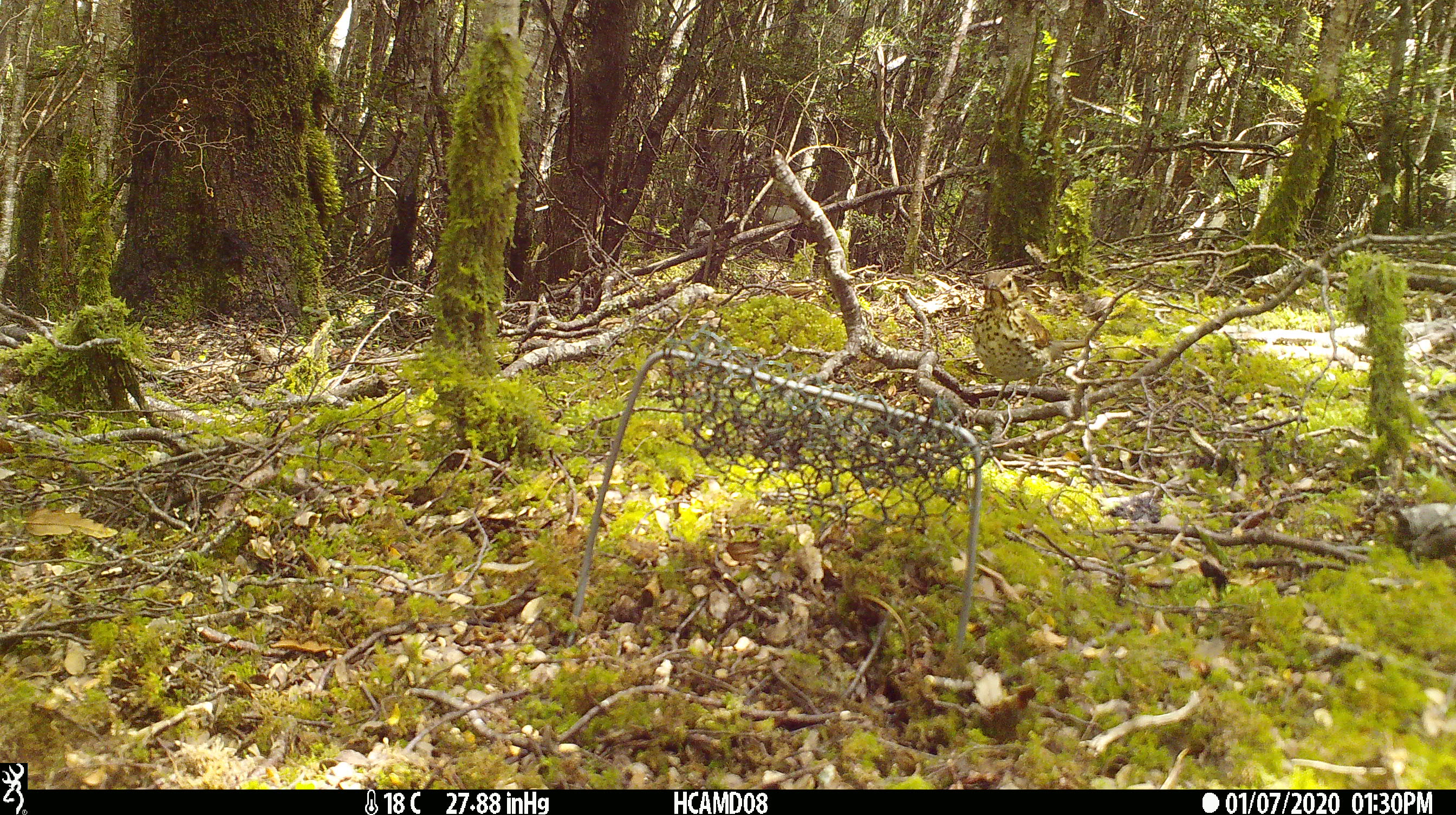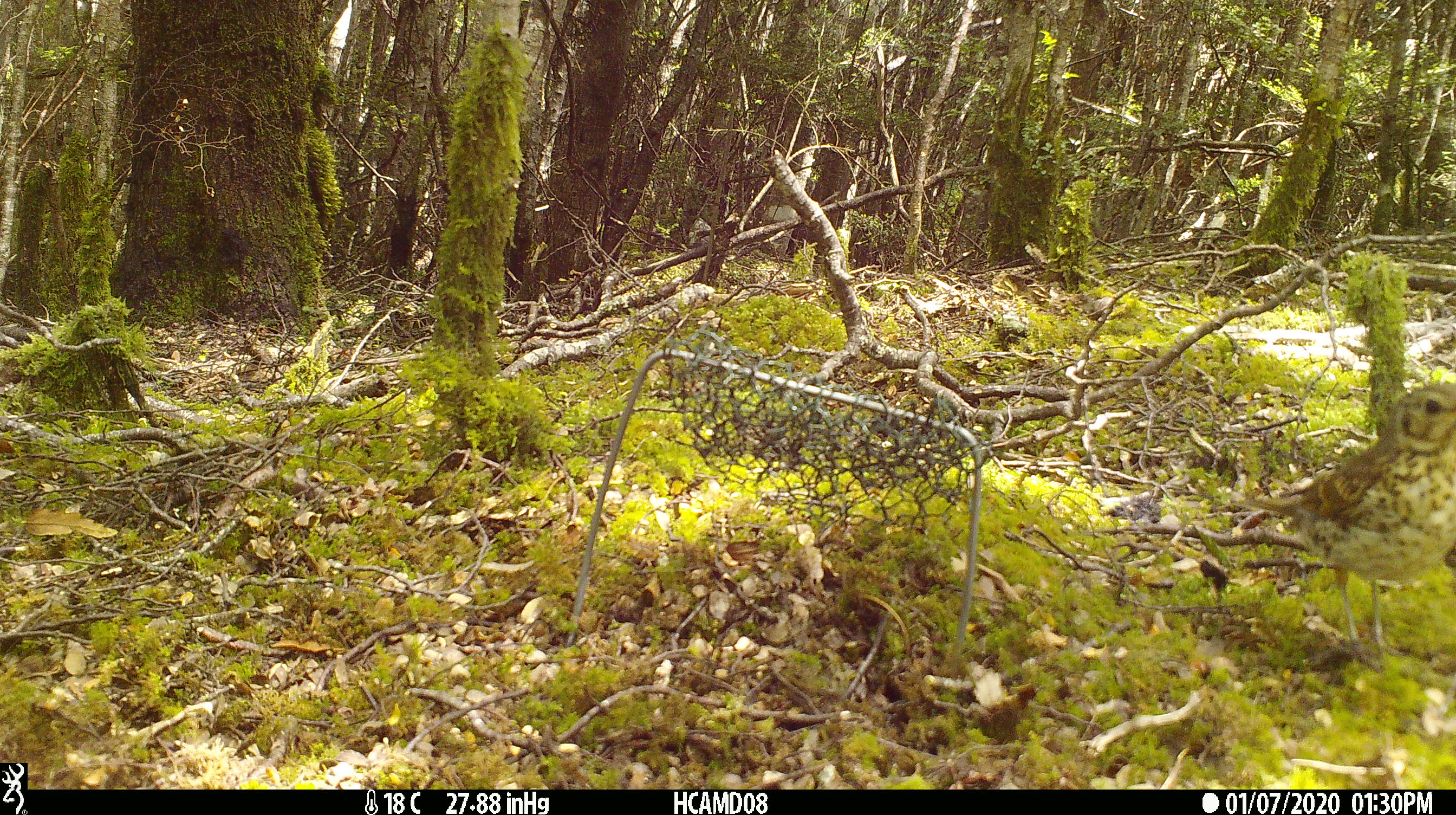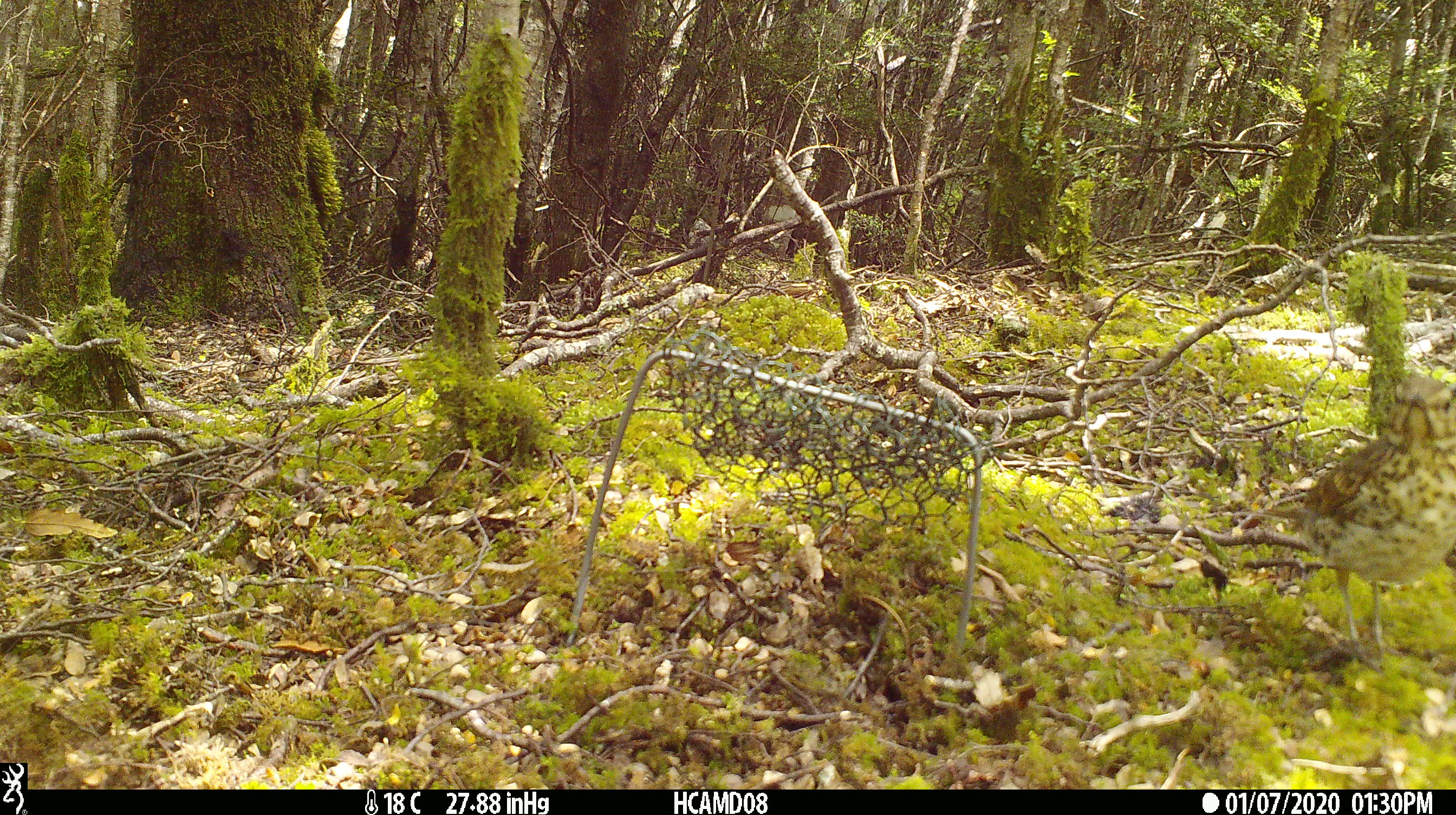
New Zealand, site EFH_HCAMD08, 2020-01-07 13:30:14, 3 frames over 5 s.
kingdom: Animalia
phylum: Chordata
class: Aves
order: Passeriformes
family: Turdidae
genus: Turdus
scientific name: Turdus philomelos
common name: song thrush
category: thrush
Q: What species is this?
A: Thrush (song thrush) (Turdus philomelos).